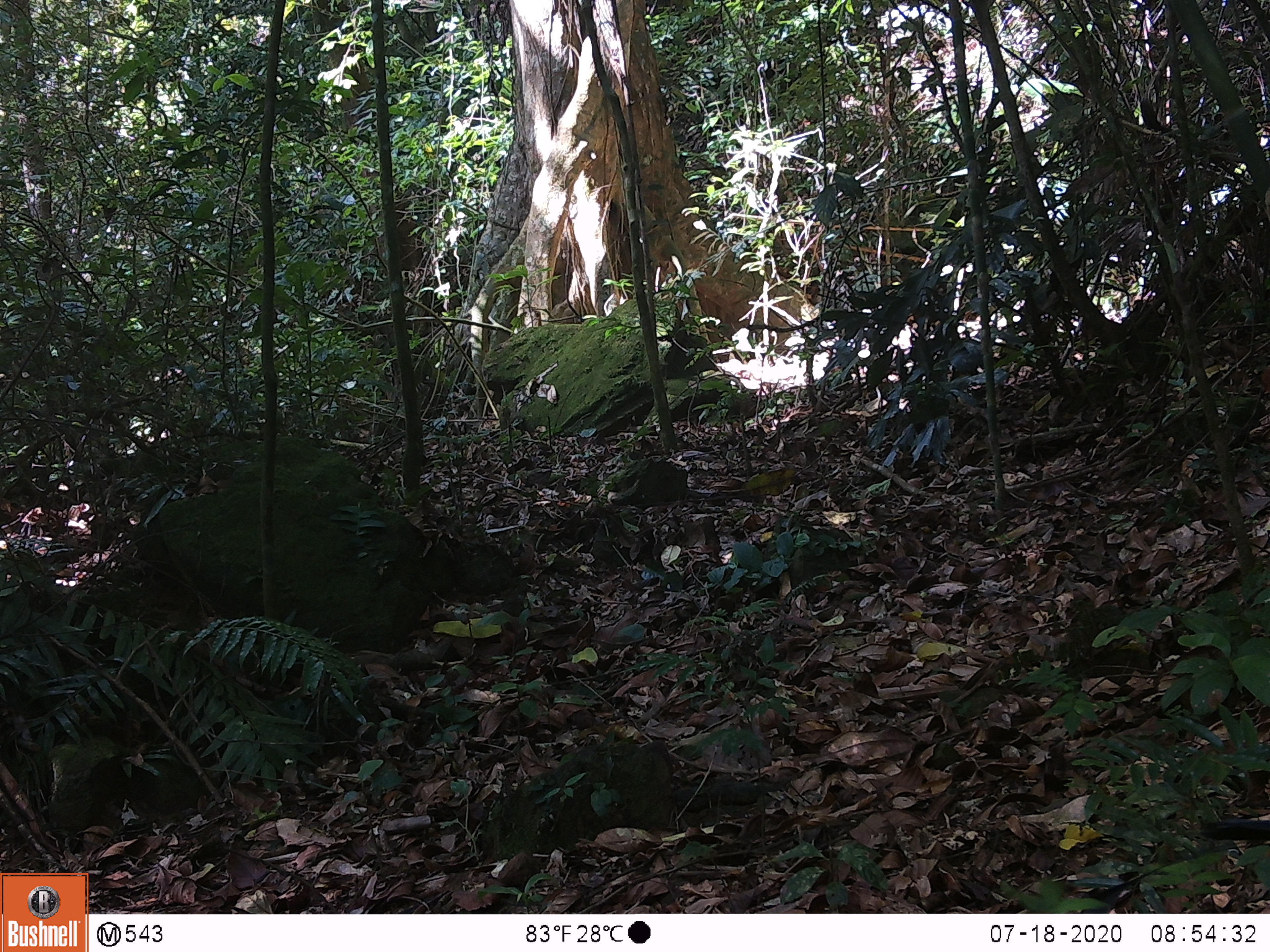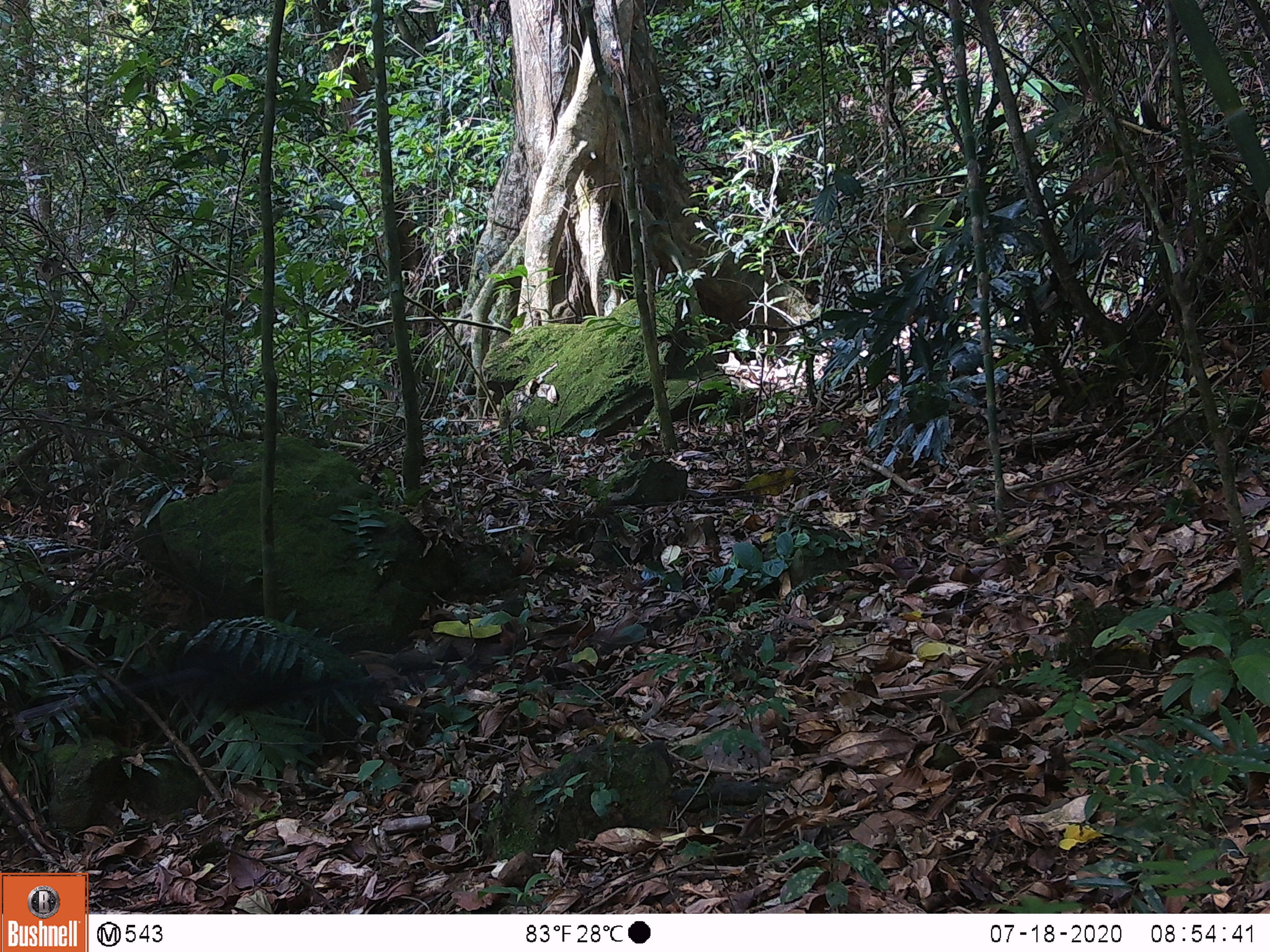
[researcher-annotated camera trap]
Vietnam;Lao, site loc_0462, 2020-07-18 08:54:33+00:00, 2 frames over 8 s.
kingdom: Animalia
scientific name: Animalia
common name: animal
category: unidentified animal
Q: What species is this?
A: Unidentified animal (animal) (Animalia).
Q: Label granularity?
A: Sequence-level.